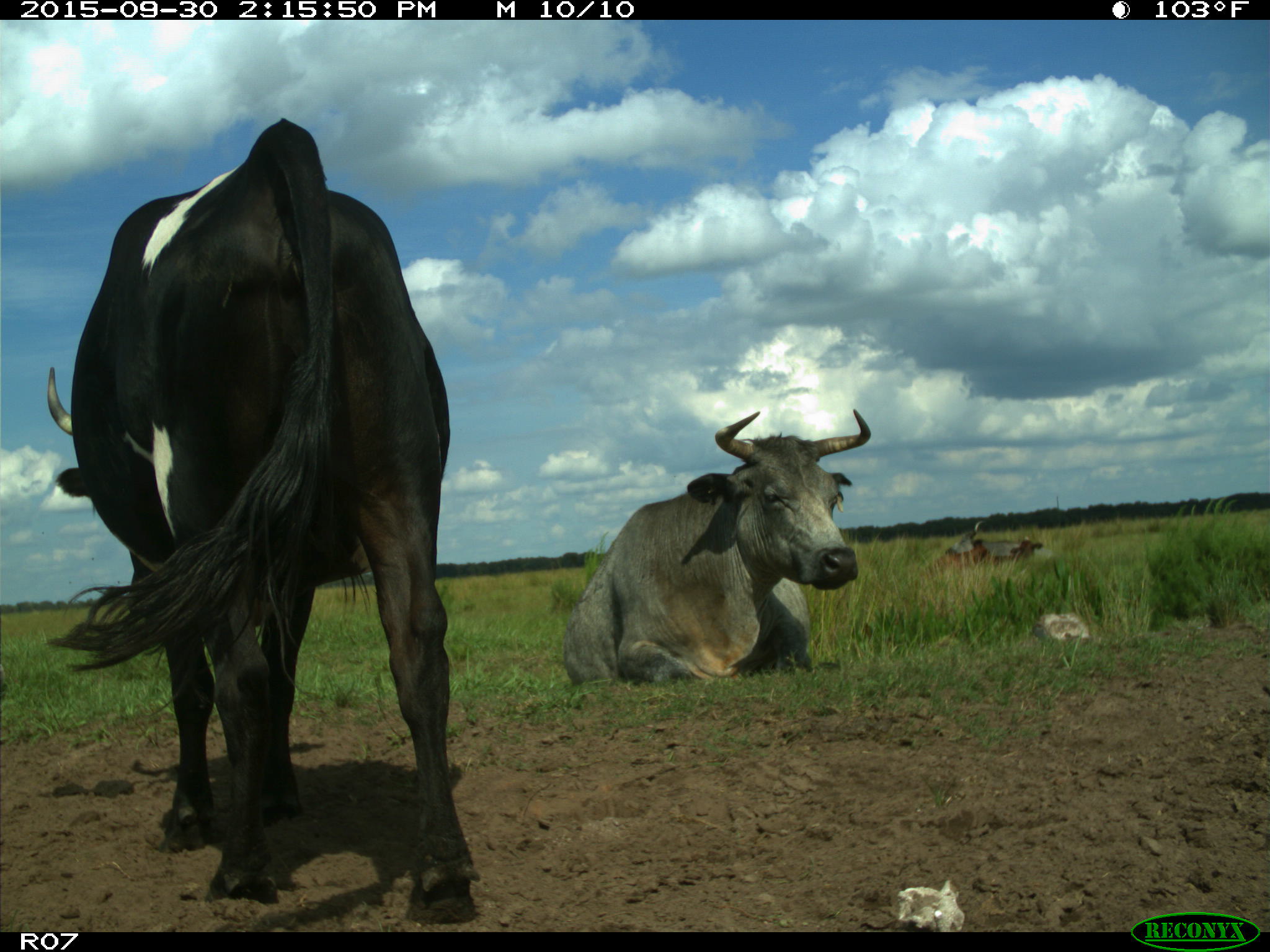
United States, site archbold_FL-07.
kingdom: Animalia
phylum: Chordata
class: Mammalia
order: Artiodactyla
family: Bovidae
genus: Bos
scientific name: Bos taurus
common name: domestic cow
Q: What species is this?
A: Bos taurus (domestic cow).